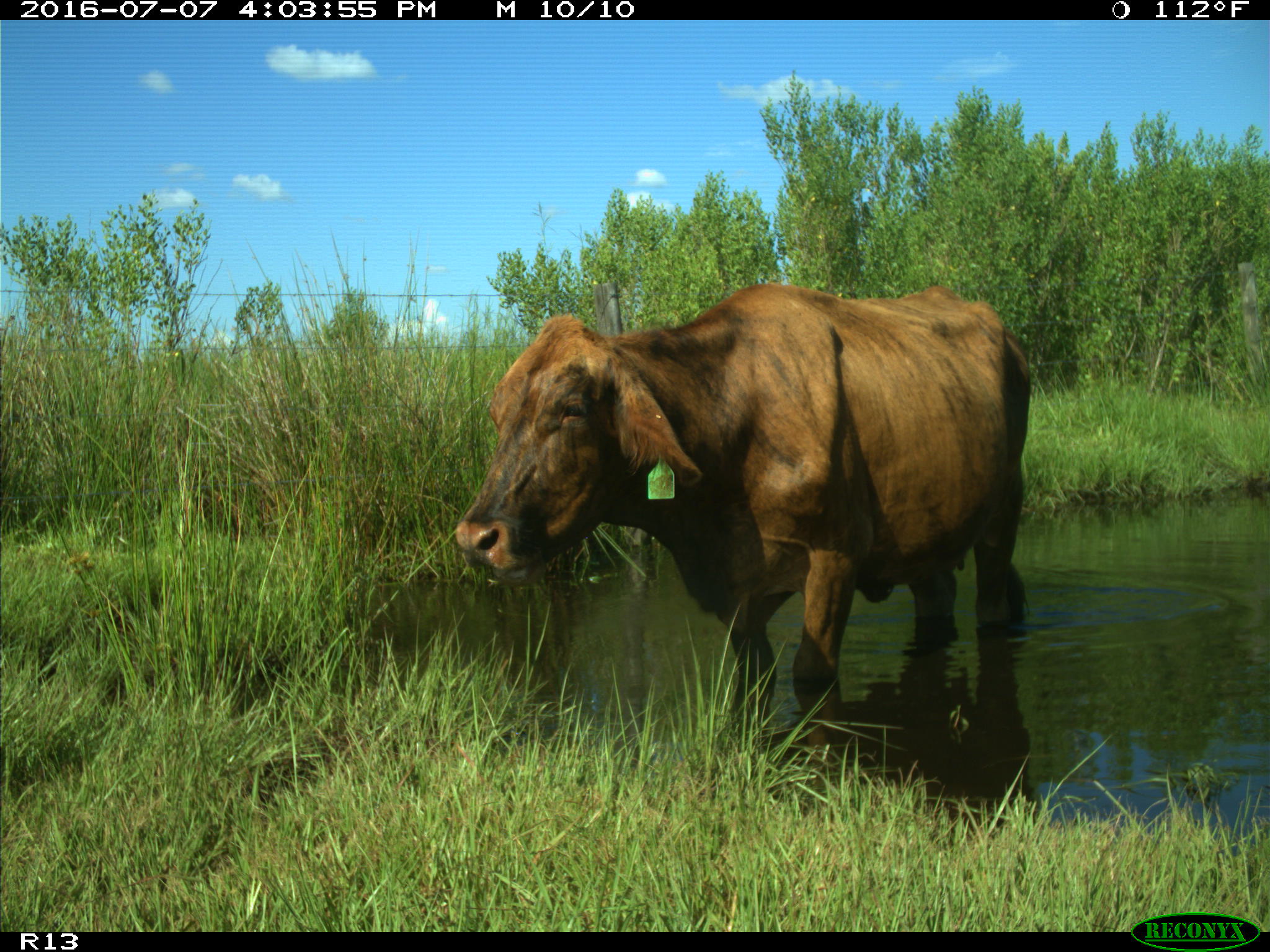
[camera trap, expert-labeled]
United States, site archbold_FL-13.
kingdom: Animalia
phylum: Chordata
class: Mammalia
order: Artiodactyla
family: Bovidae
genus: Bos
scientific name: Bos taurus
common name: domestic cow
Bos taurus (domestic cow).